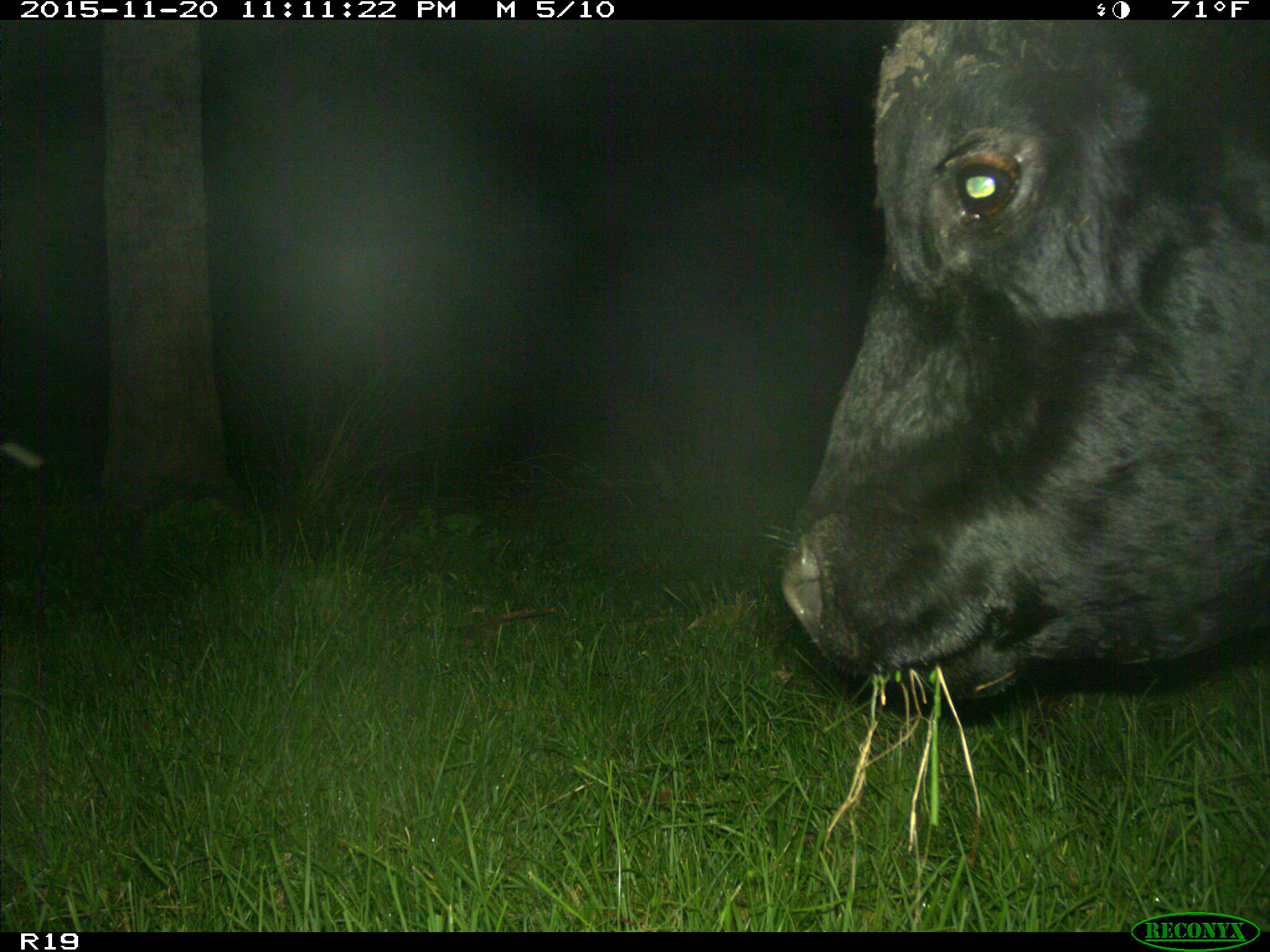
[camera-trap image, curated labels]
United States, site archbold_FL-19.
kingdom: Animalia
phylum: Chordata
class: Mammalia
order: Artiodactyla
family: Bovidae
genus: Bos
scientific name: Bos taurus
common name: domestic cow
Bos taurus (domestic cow).